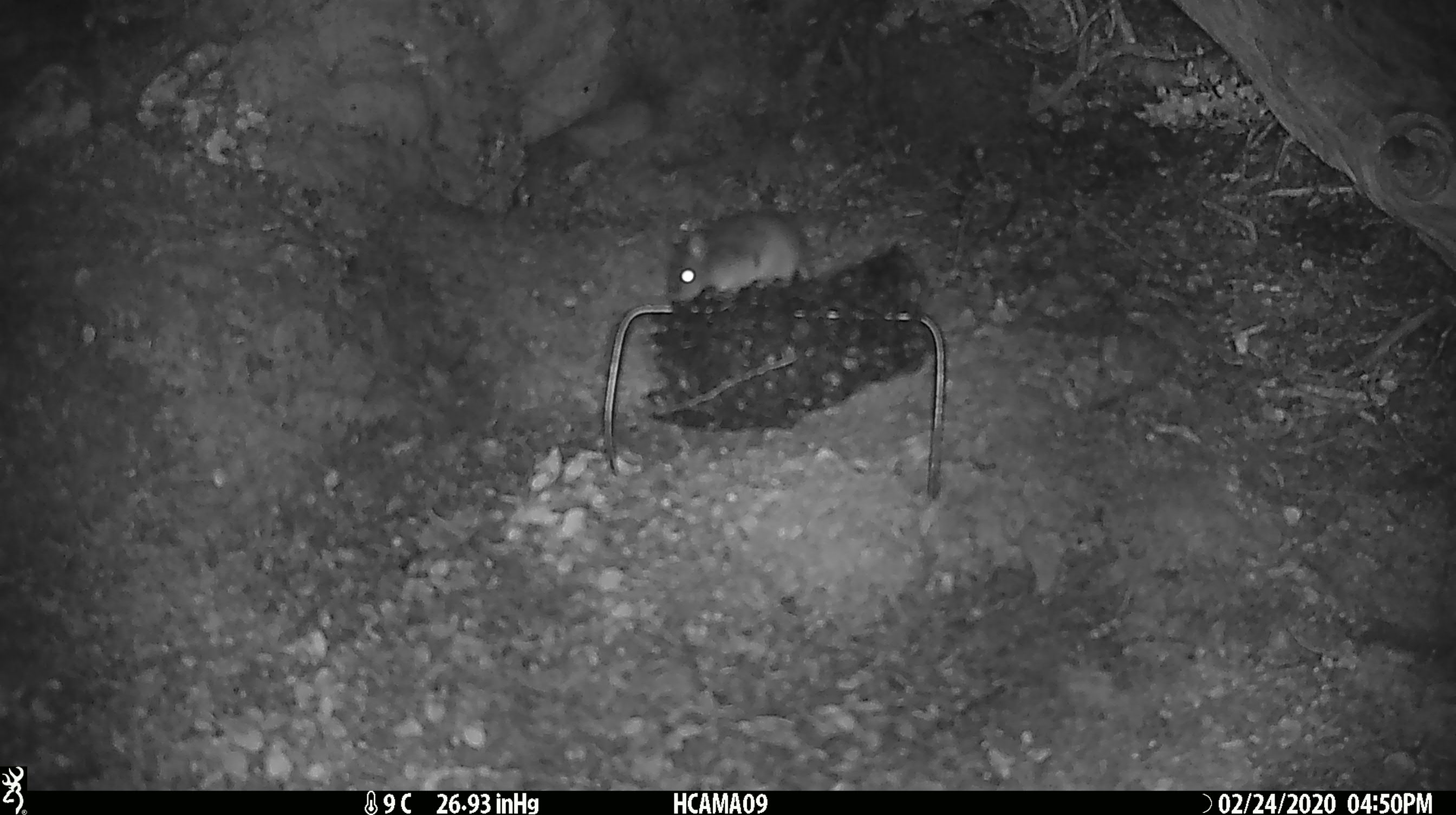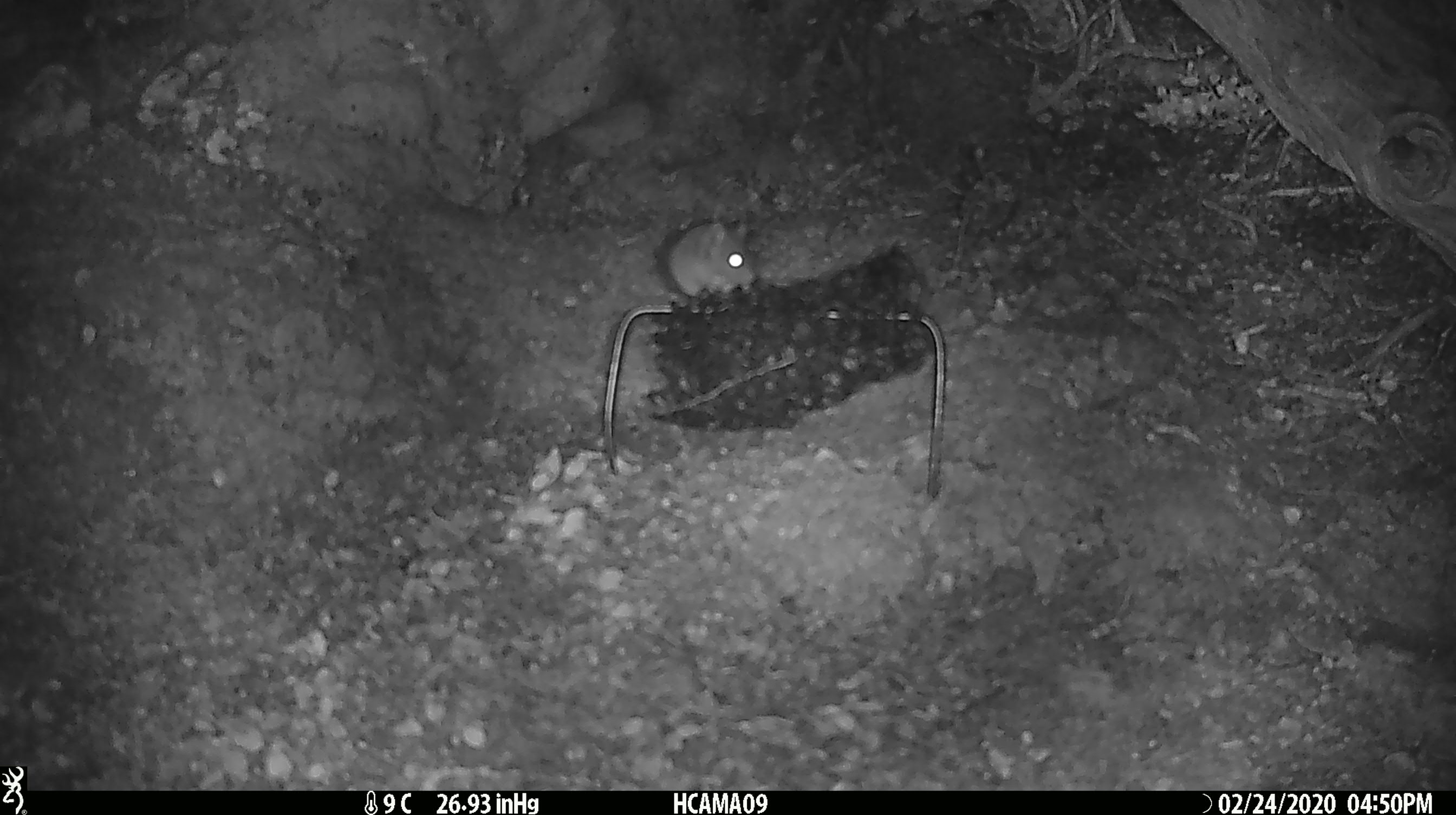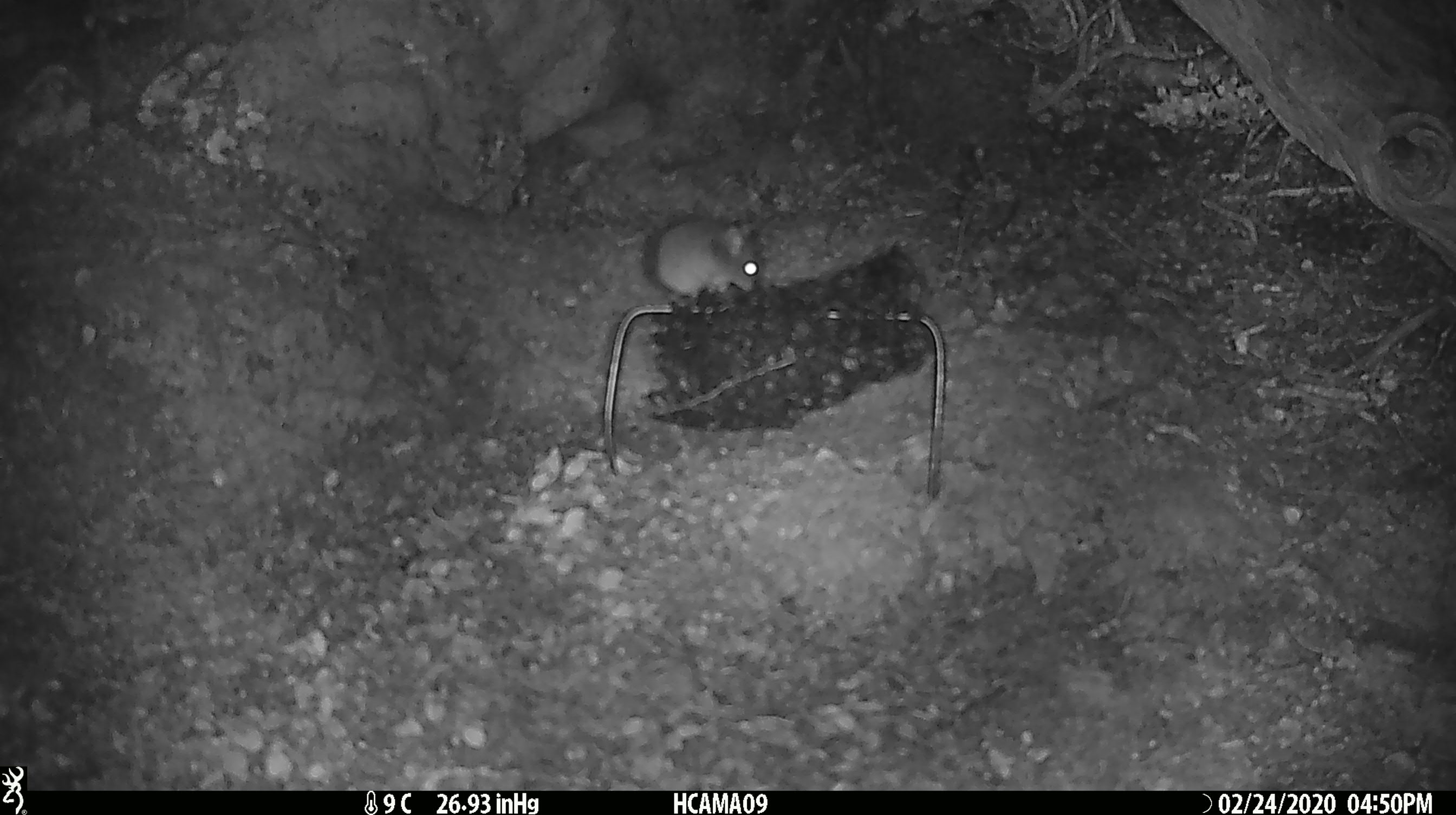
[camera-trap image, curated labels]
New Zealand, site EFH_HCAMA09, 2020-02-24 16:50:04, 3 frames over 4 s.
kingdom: Animalia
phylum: Chordata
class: Mammalia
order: Rodentia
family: Muridae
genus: Mus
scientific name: Mus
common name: mouse